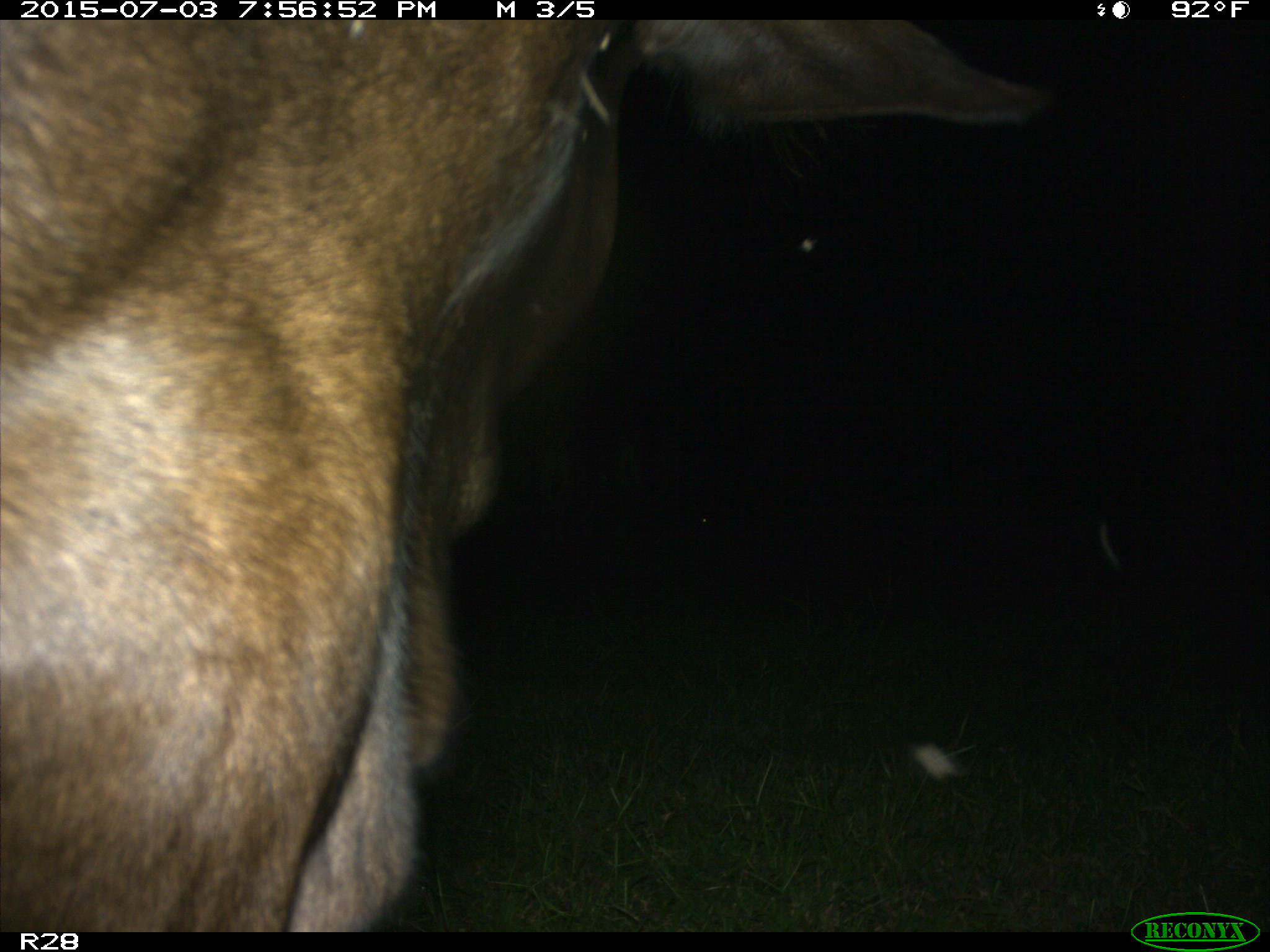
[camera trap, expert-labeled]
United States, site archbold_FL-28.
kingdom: Animalia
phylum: Chordata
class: Mammalia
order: Artiodactyla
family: Bovidae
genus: Bos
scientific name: Bos taurus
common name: domestic cow